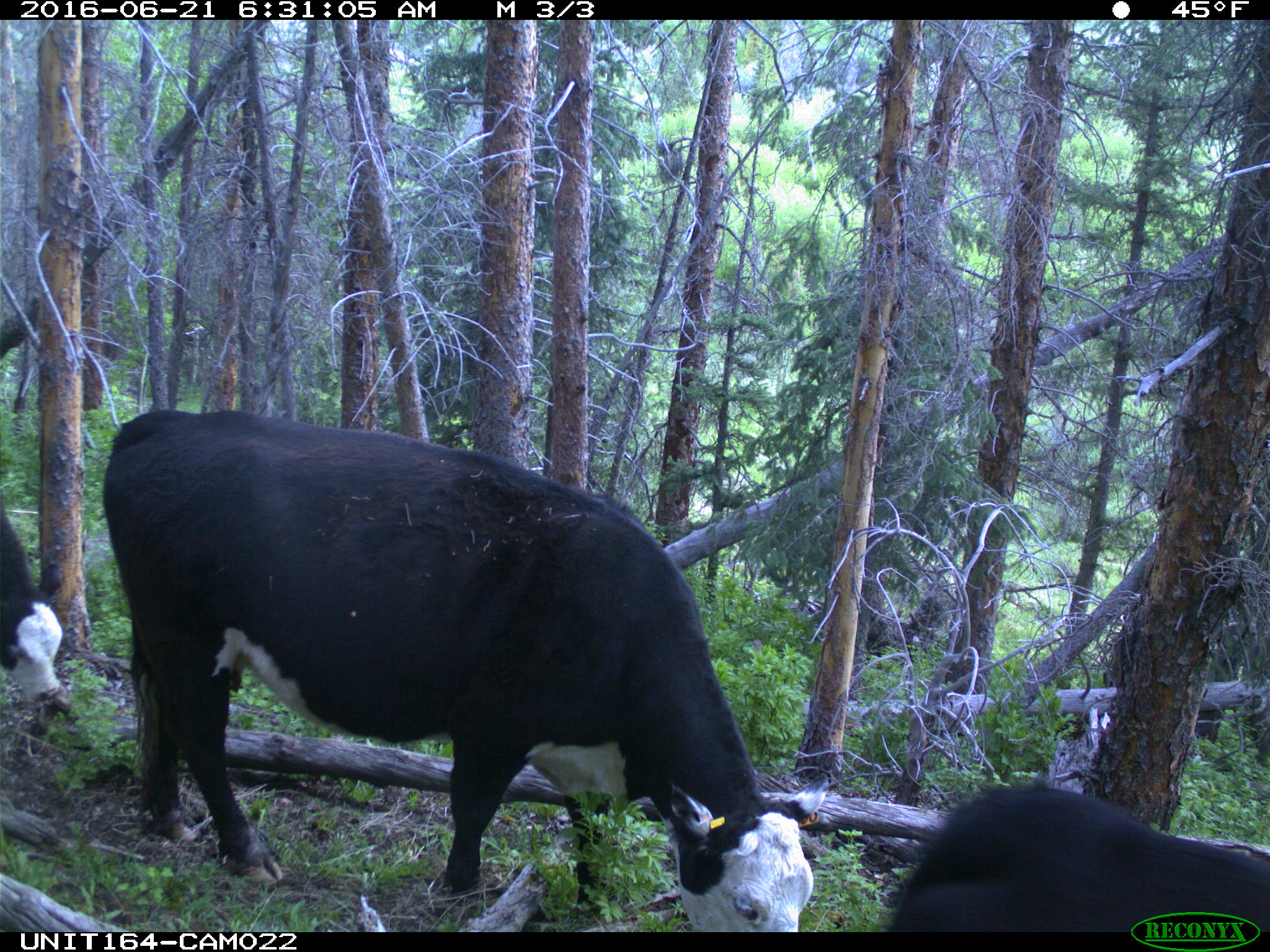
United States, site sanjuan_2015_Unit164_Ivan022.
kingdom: Animalia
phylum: Chordata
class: Mammalia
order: Artiodactyla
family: Bovidae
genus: Bos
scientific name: Bos taurus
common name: domestic cow